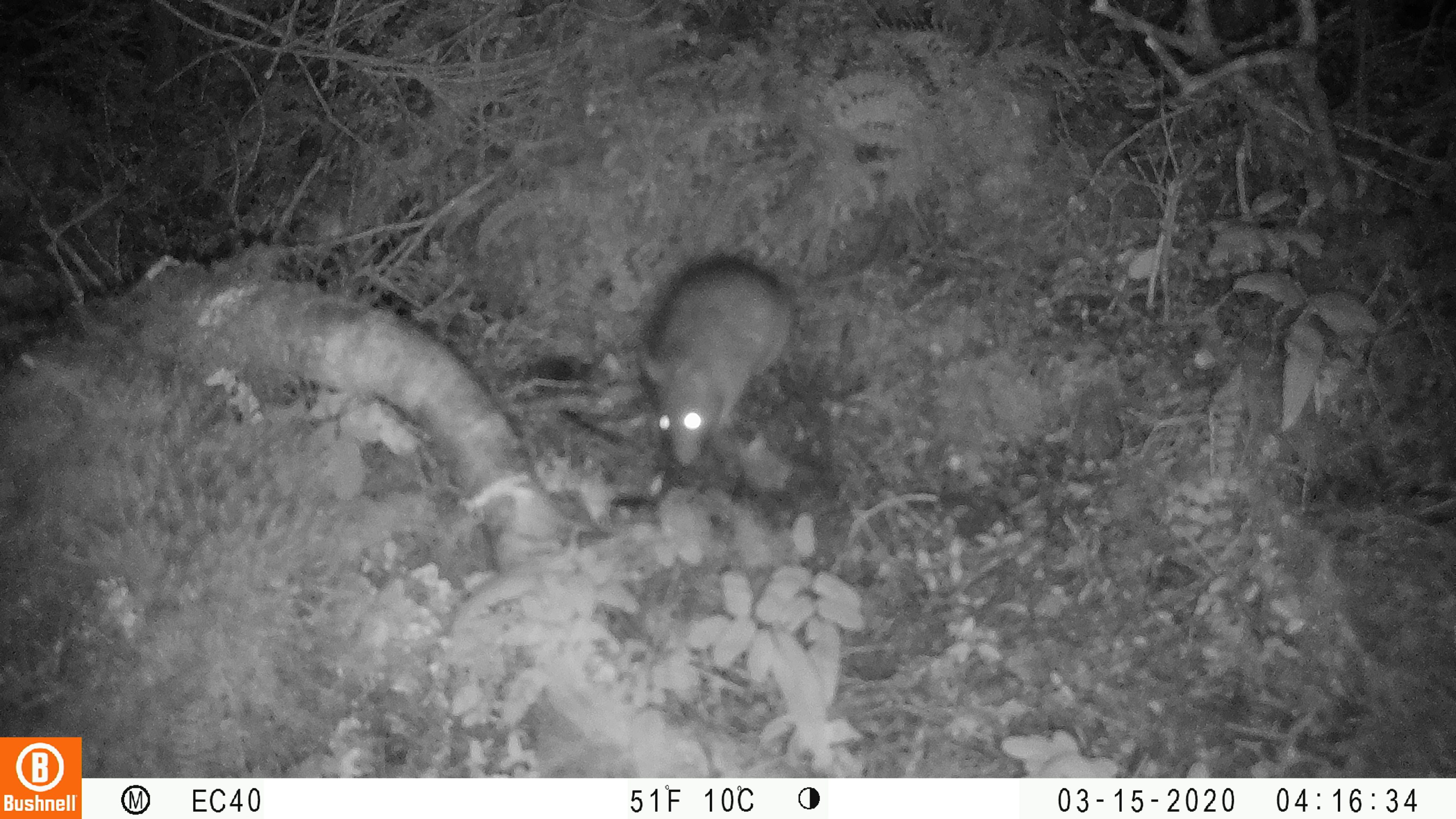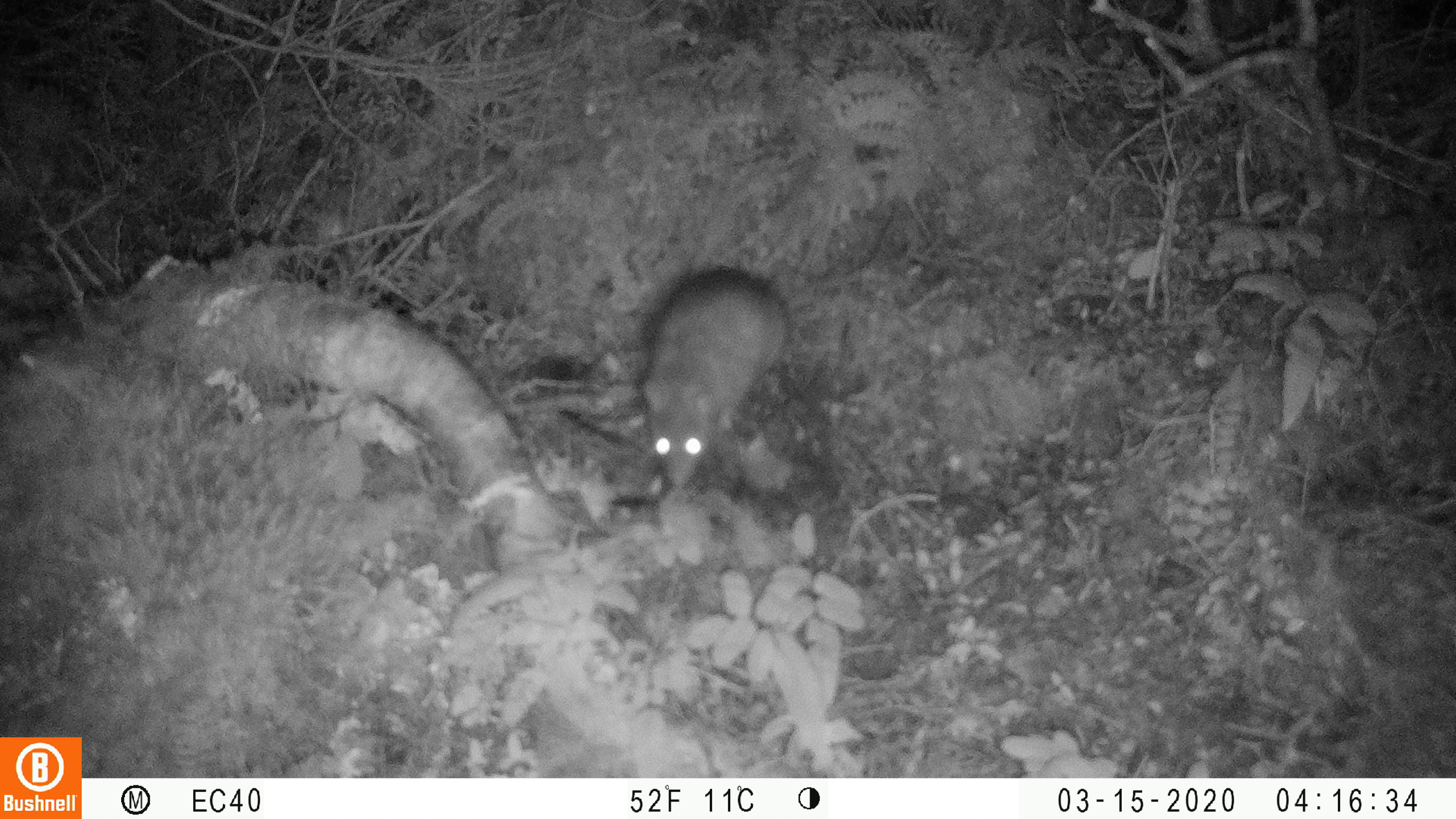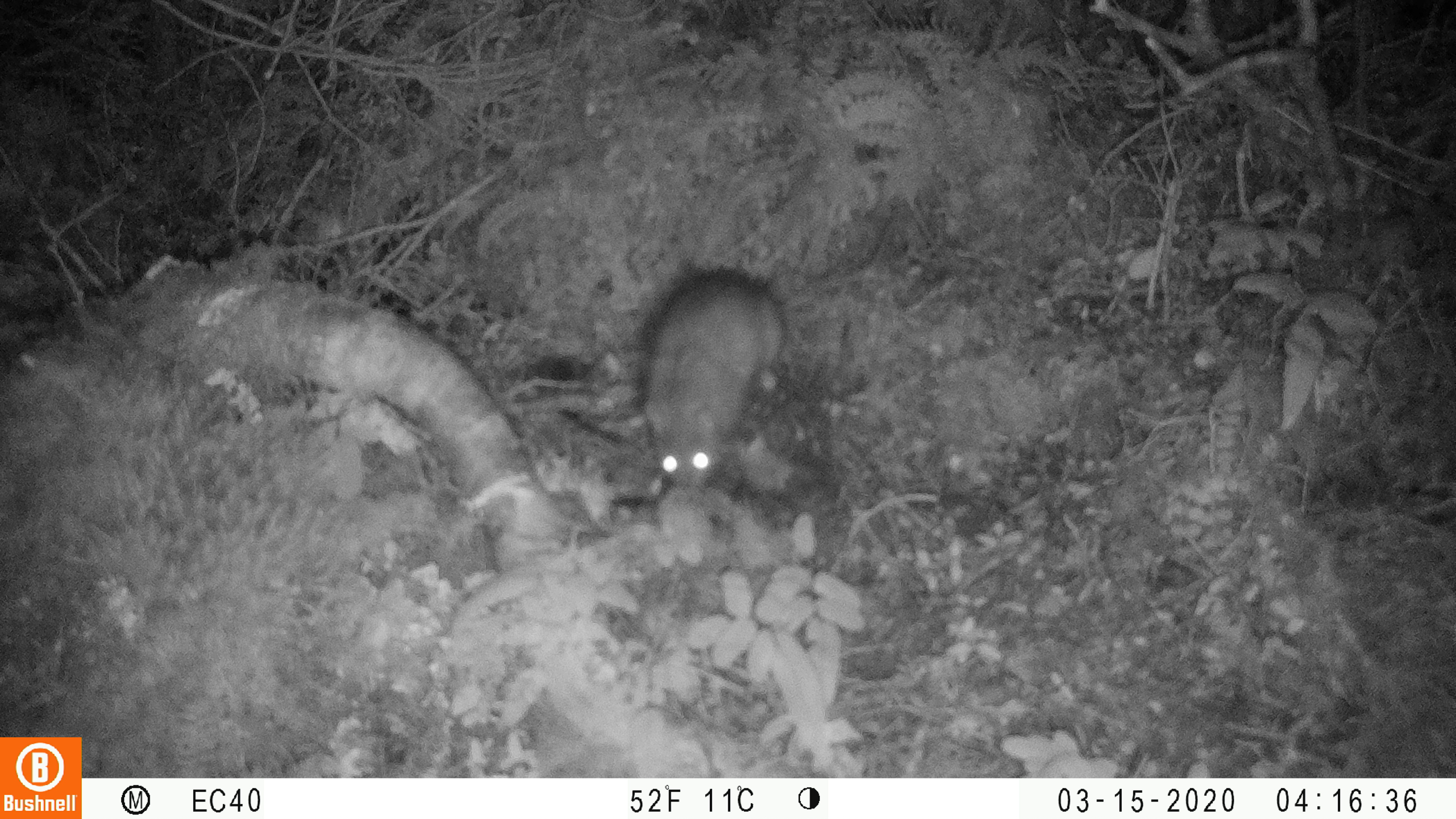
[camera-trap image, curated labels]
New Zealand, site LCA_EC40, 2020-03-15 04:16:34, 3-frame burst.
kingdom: Animalia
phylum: Chordata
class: Mammalia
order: Rodentia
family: Muridae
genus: Rattus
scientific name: Rattus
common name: rat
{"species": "rat (Rattus)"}